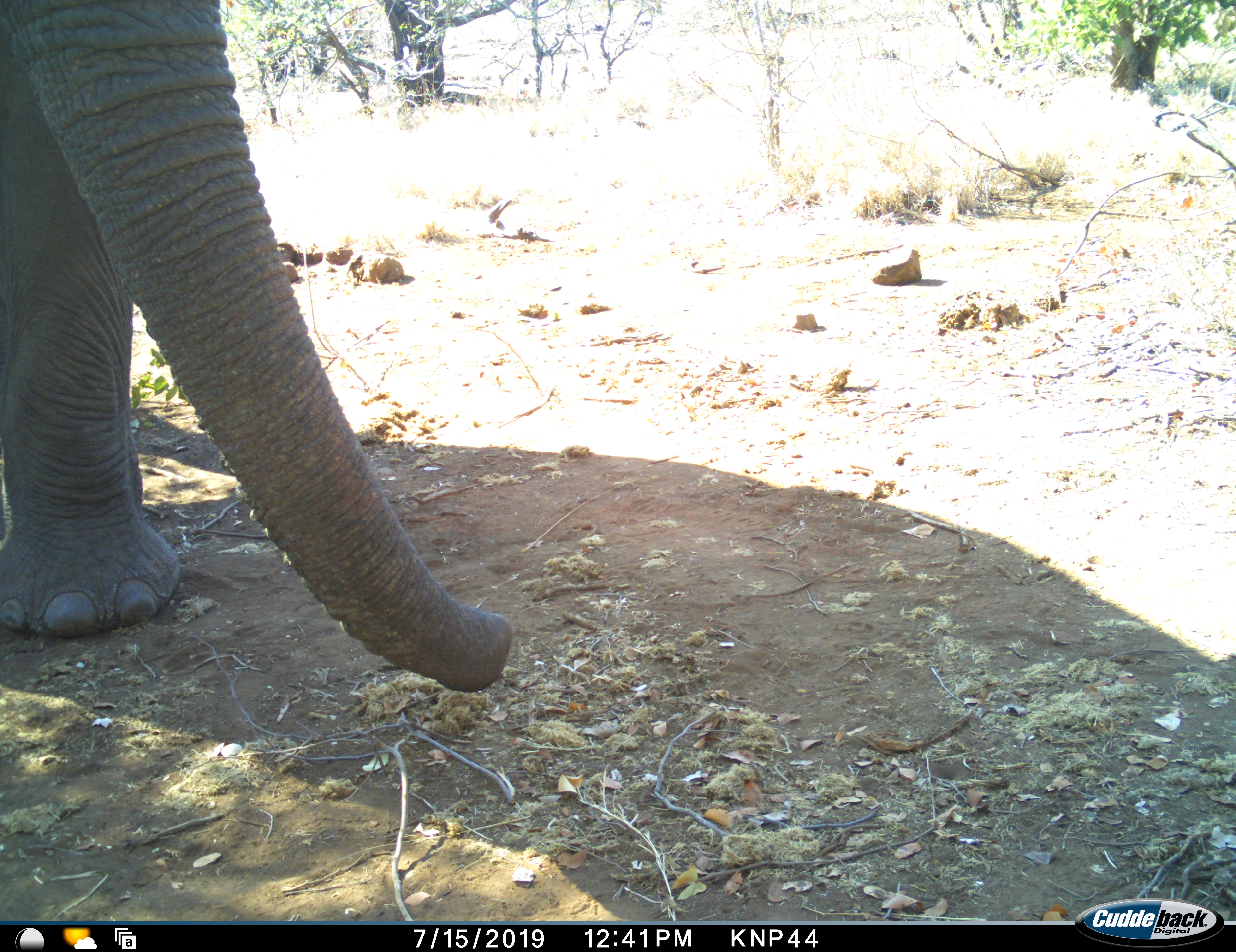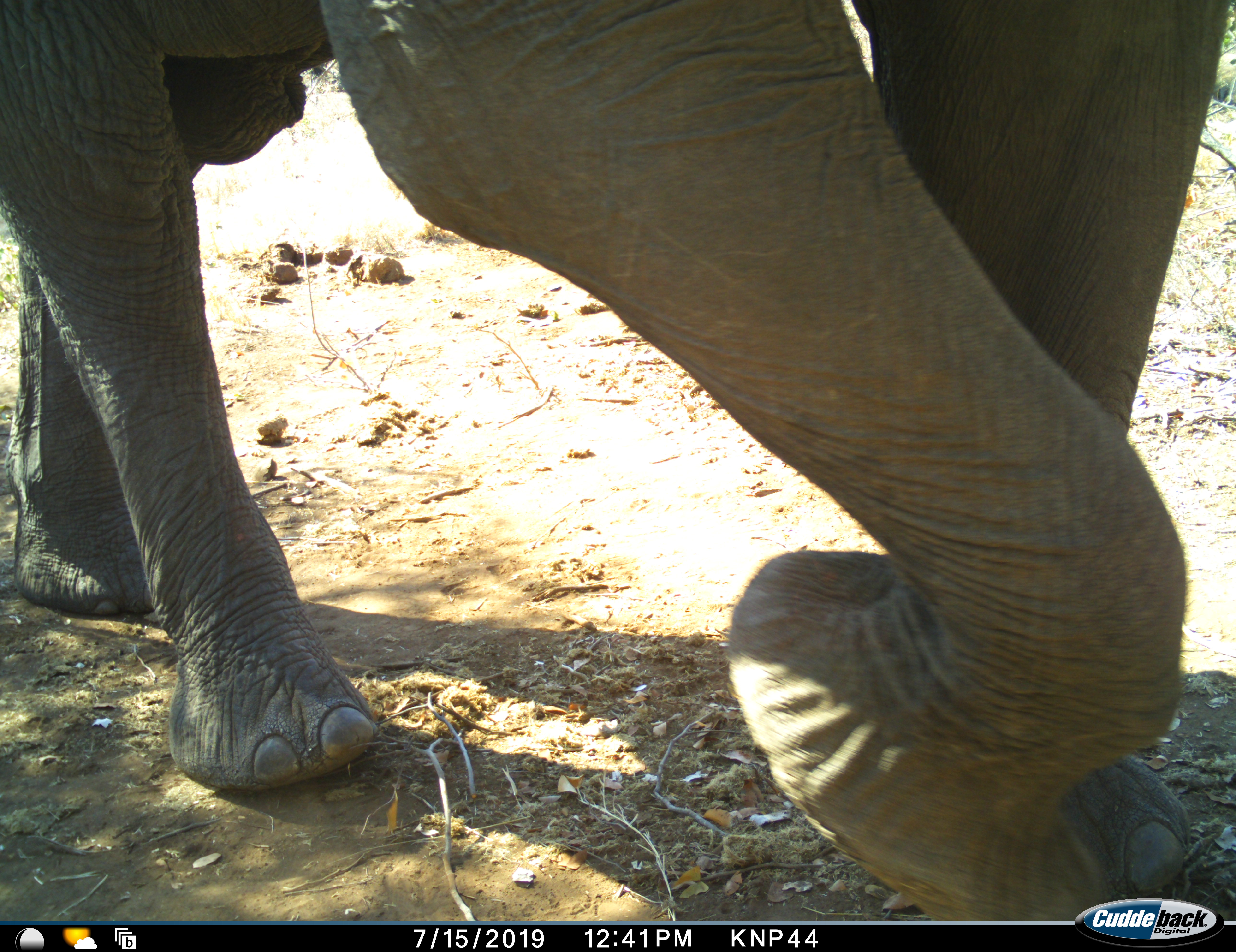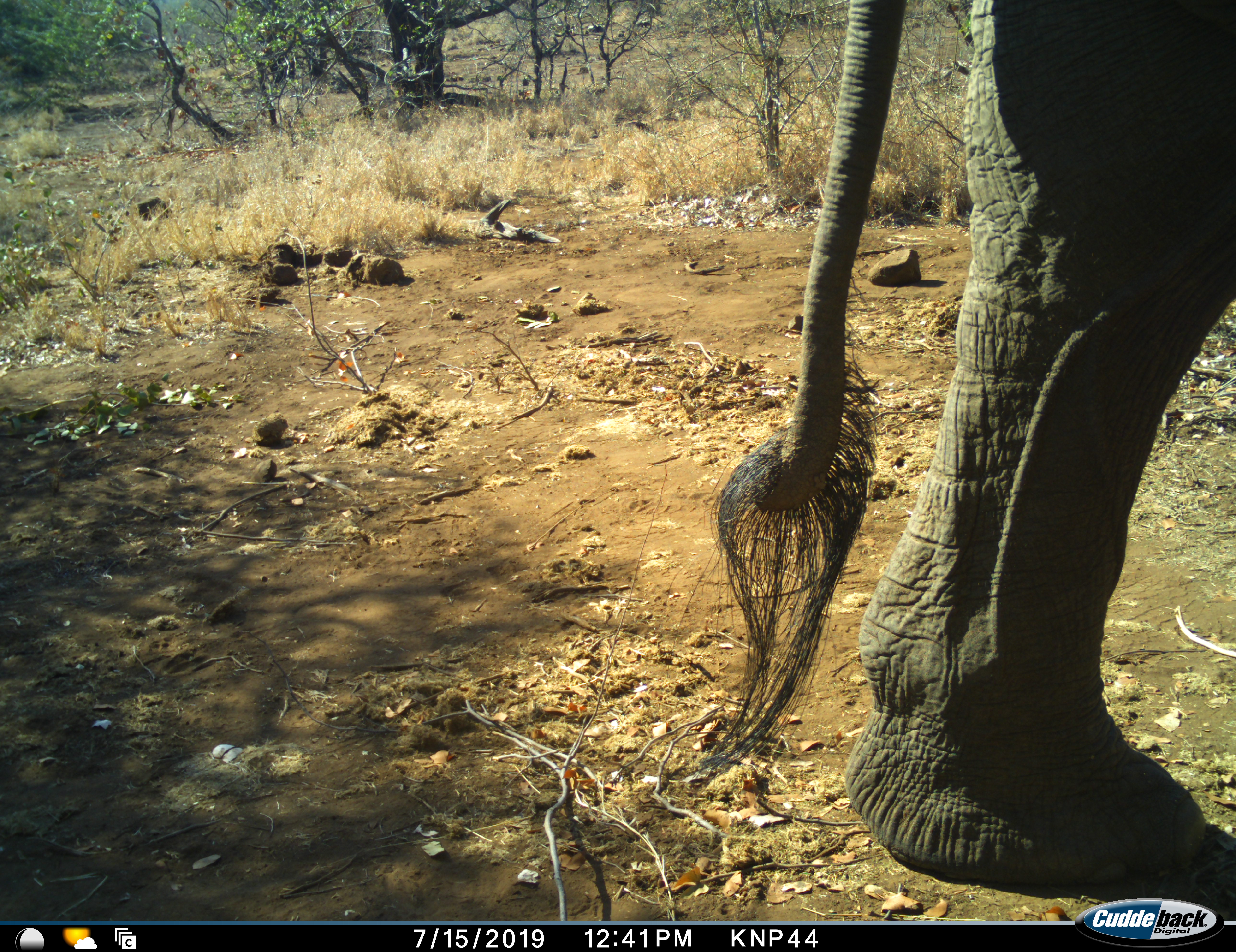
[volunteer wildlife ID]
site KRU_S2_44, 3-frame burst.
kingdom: Animalia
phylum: Chordata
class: Mammalia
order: Proboscidea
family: Elephantidae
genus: Loxodonta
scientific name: Loxodonta africana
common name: african bush elephant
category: elephant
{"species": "elephant (african bush elephant) (Loxodonta africana)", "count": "1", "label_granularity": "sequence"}